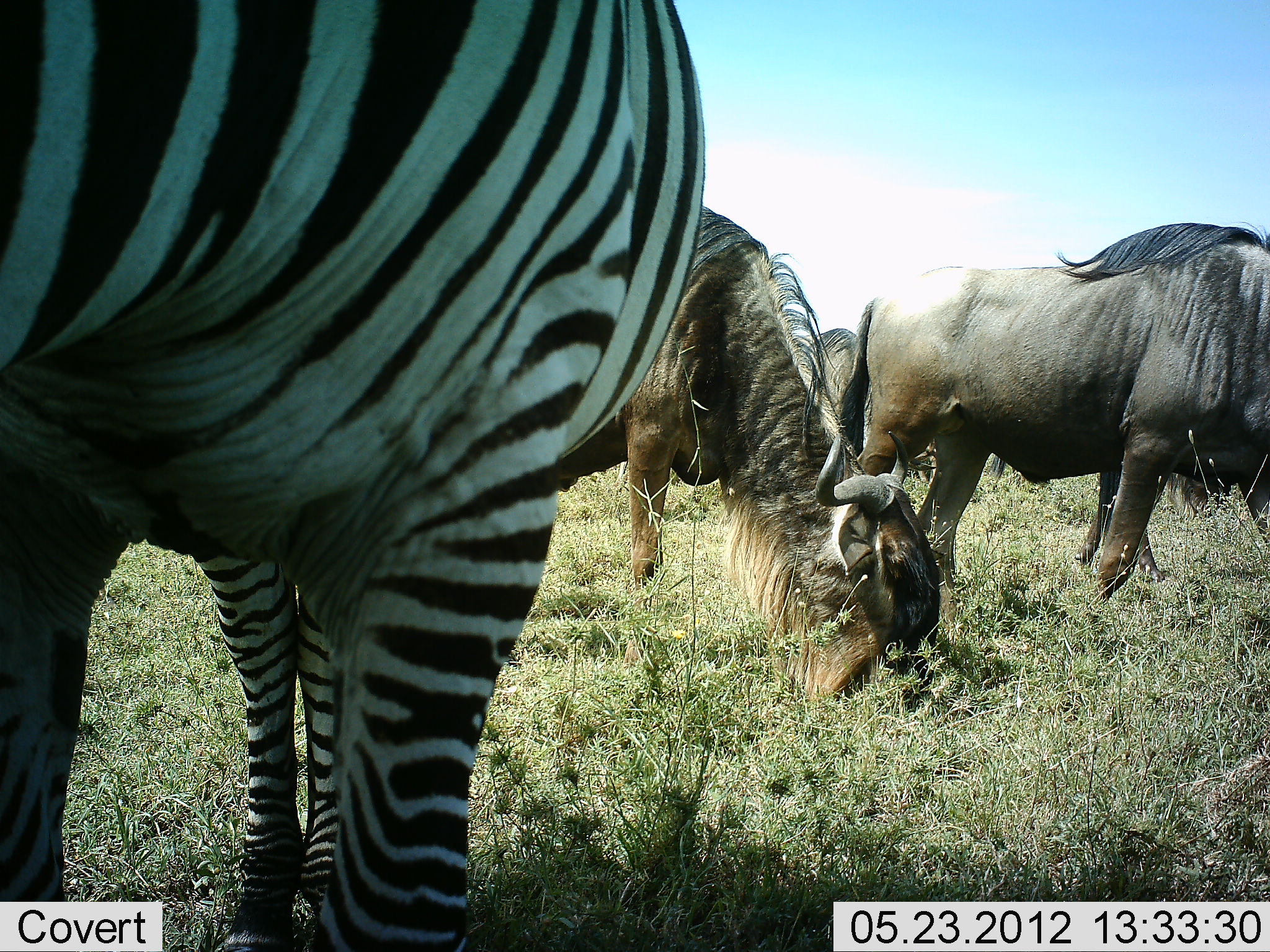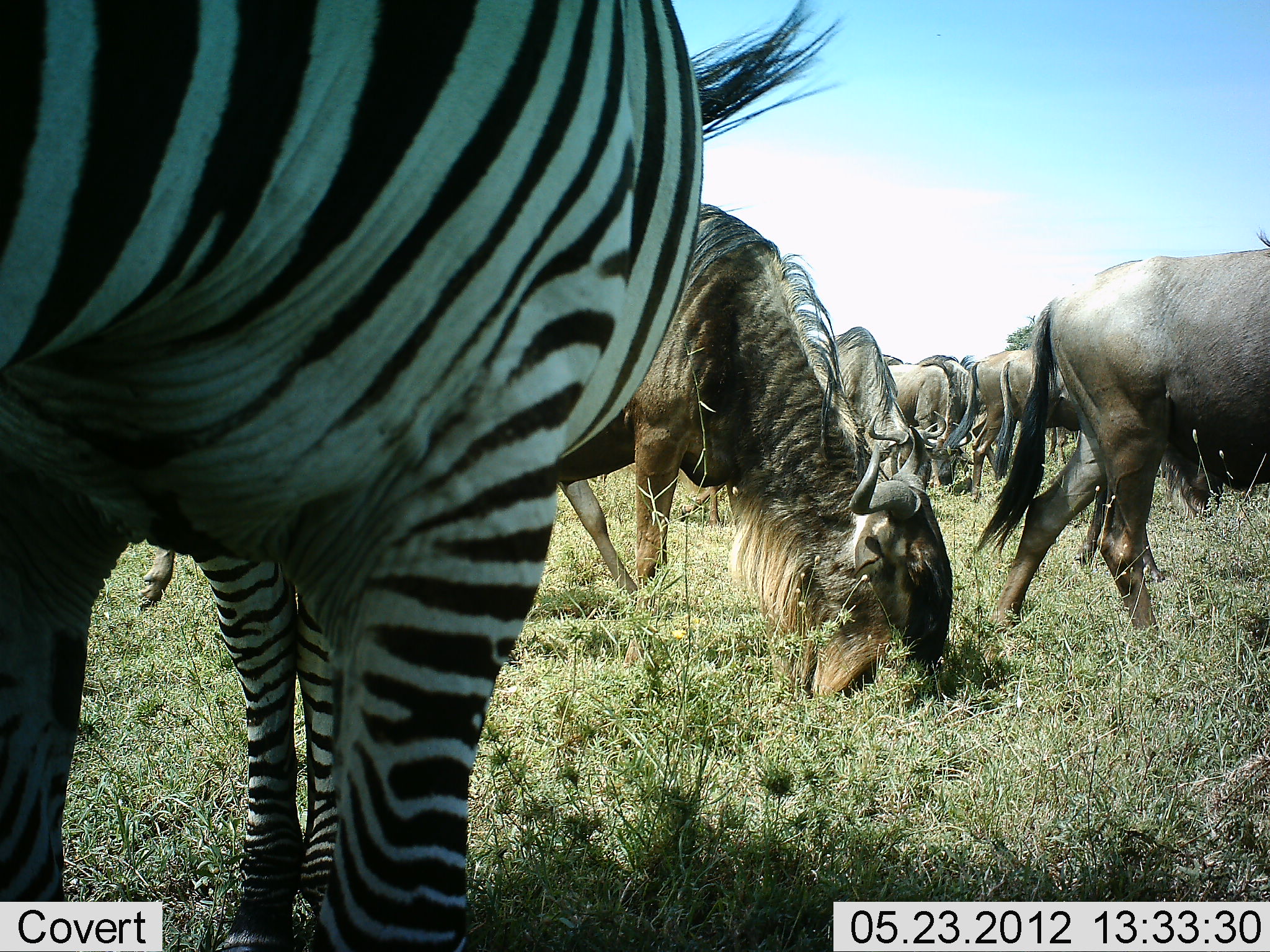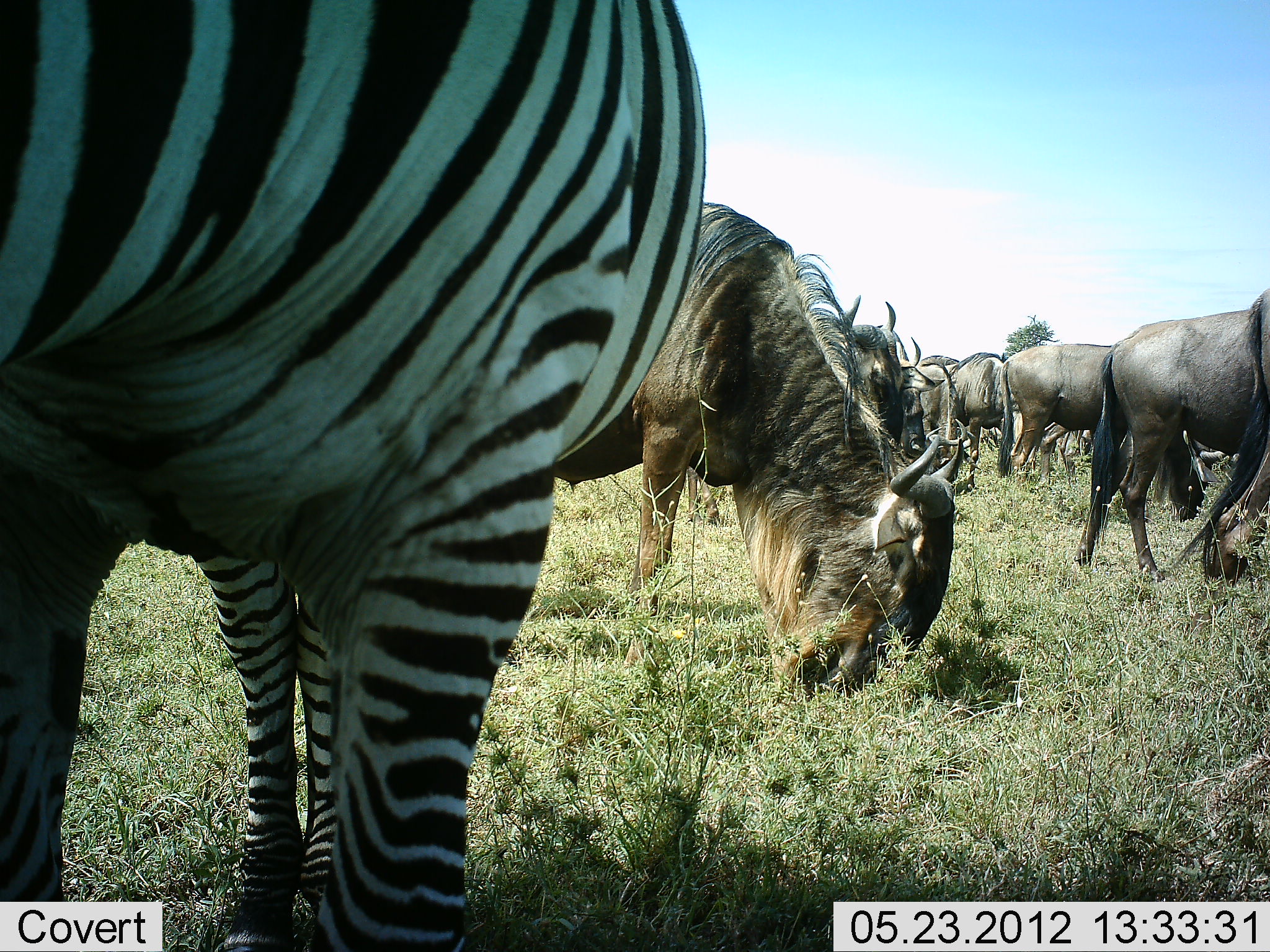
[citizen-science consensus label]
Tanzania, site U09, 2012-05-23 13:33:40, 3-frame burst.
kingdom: Animalia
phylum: Chordata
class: Mammalia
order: Artiodactyla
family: Bovidae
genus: Connochaetes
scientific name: Connochaetes taurinus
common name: blue wildebeest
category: wildebeest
Wildebeest (blue wildebeest) (Connochaetes taurinus), count 8. Behavior (volunteer vote fractions): standing 42%, resting 0%, moving 25%, interacting 0%. Young present (vote fraction): 0%. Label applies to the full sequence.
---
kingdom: Animalia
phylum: Chordata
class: Mammalia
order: Perissodactyla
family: Equidae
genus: Equus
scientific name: Equus quagga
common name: plains zebra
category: zebra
Zebra (plains zebra) (Equus quagga), count 1. Behavior (volunteer vote fractions): standing 91%, resting 0%, moving 0%, interacting 0%. Young present (vote fraction): 9%. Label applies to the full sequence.